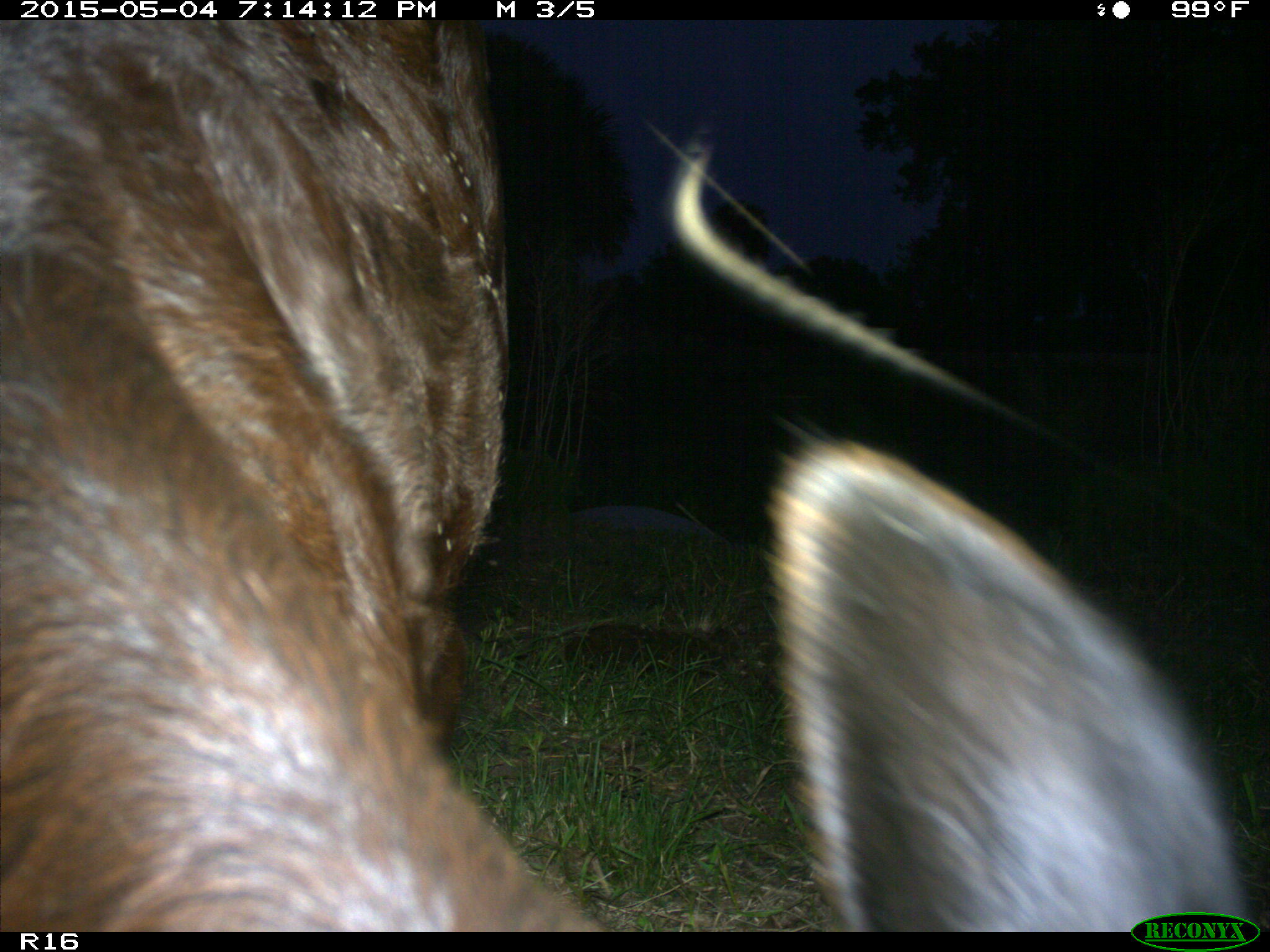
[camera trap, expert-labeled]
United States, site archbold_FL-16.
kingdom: Animalia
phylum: Chordata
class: Mammalia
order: Artiodactyla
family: Bovidae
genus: Bos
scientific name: Bos taurus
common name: domestic cow